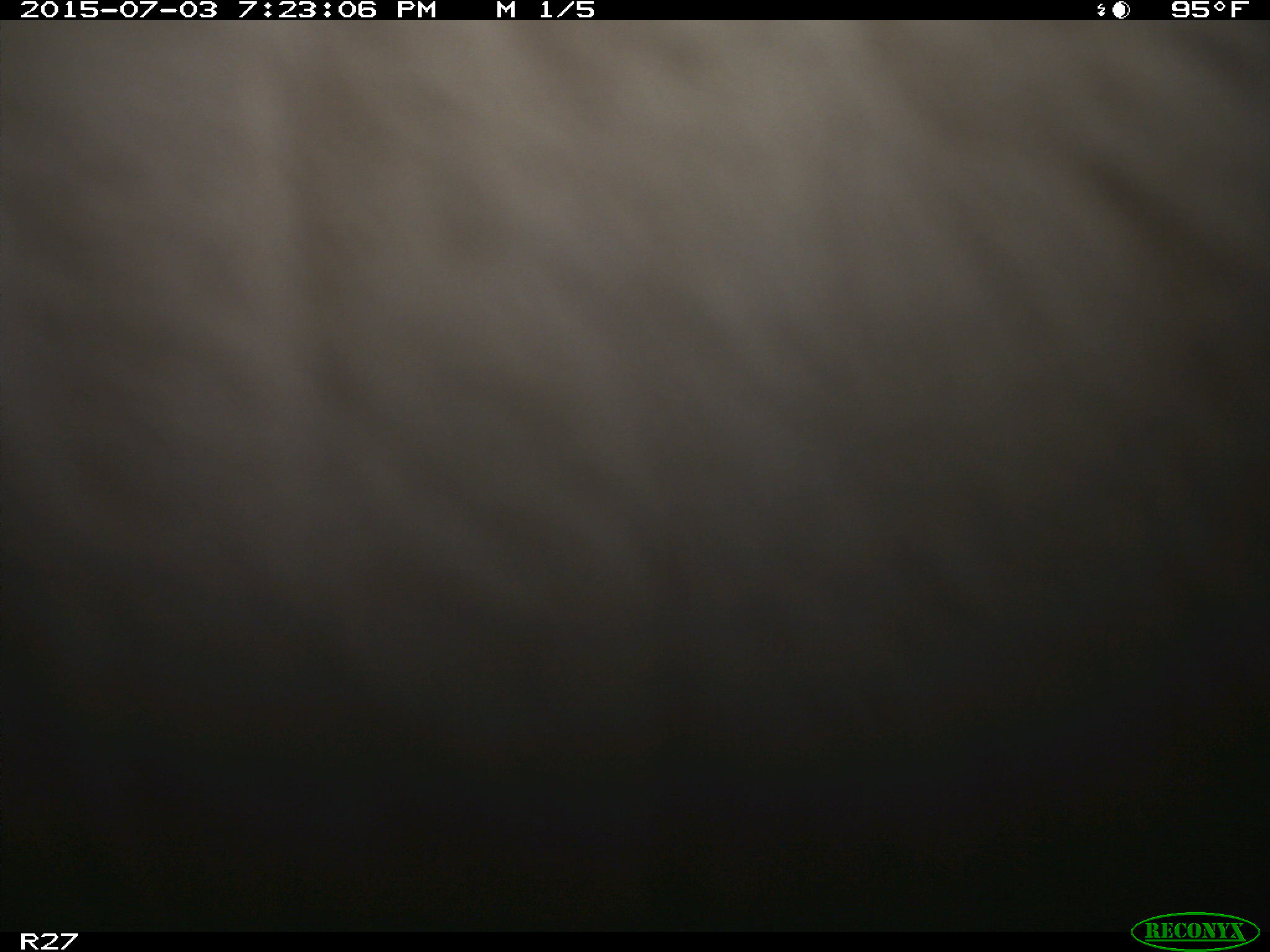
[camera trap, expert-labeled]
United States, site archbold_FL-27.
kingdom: Animalia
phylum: Chordata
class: Mammalia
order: Artiodactyla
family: Bovidae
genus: Bos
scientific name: Bos taurus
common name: domestic cow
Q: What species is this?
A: Bos taurus (domestic cow).